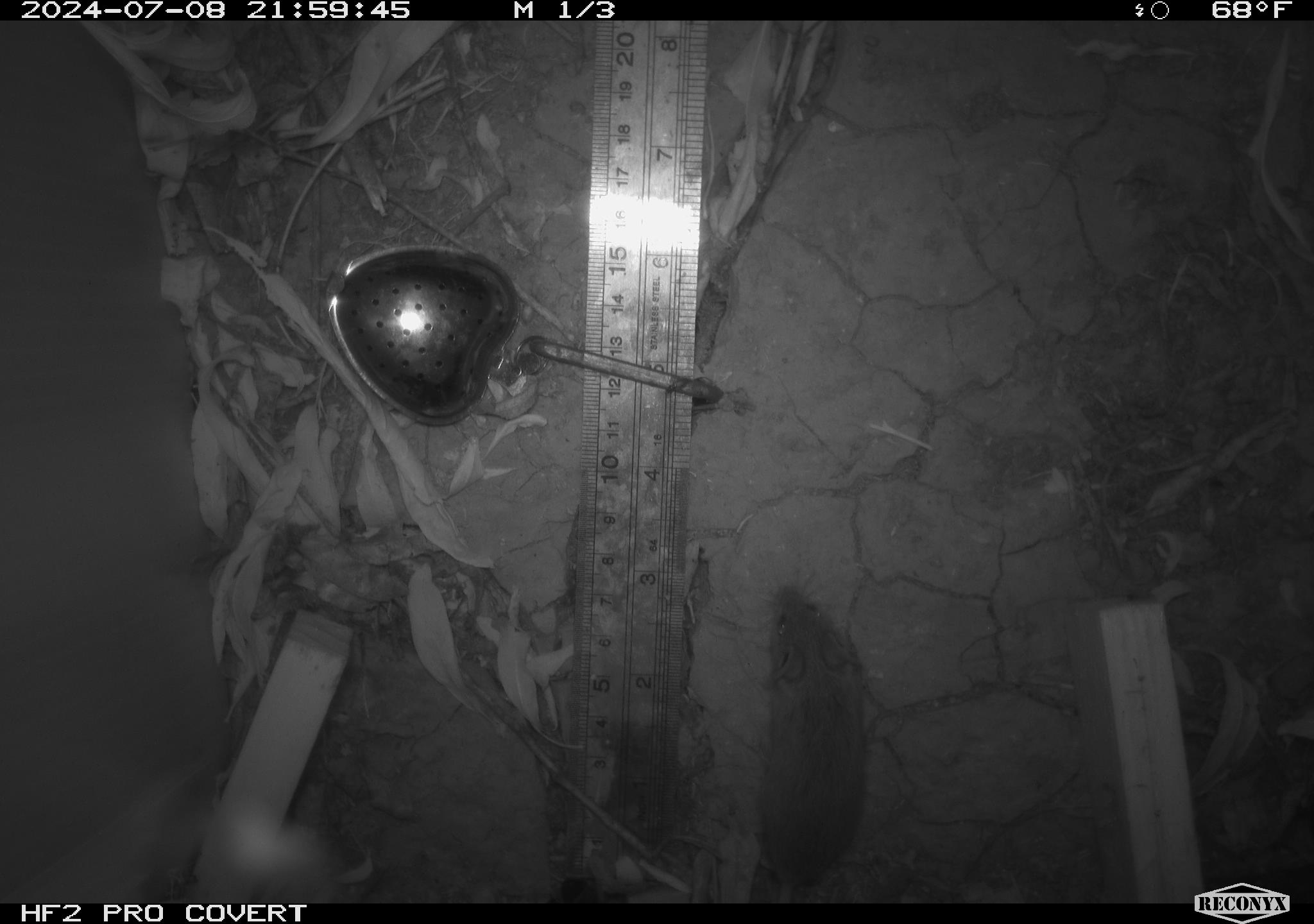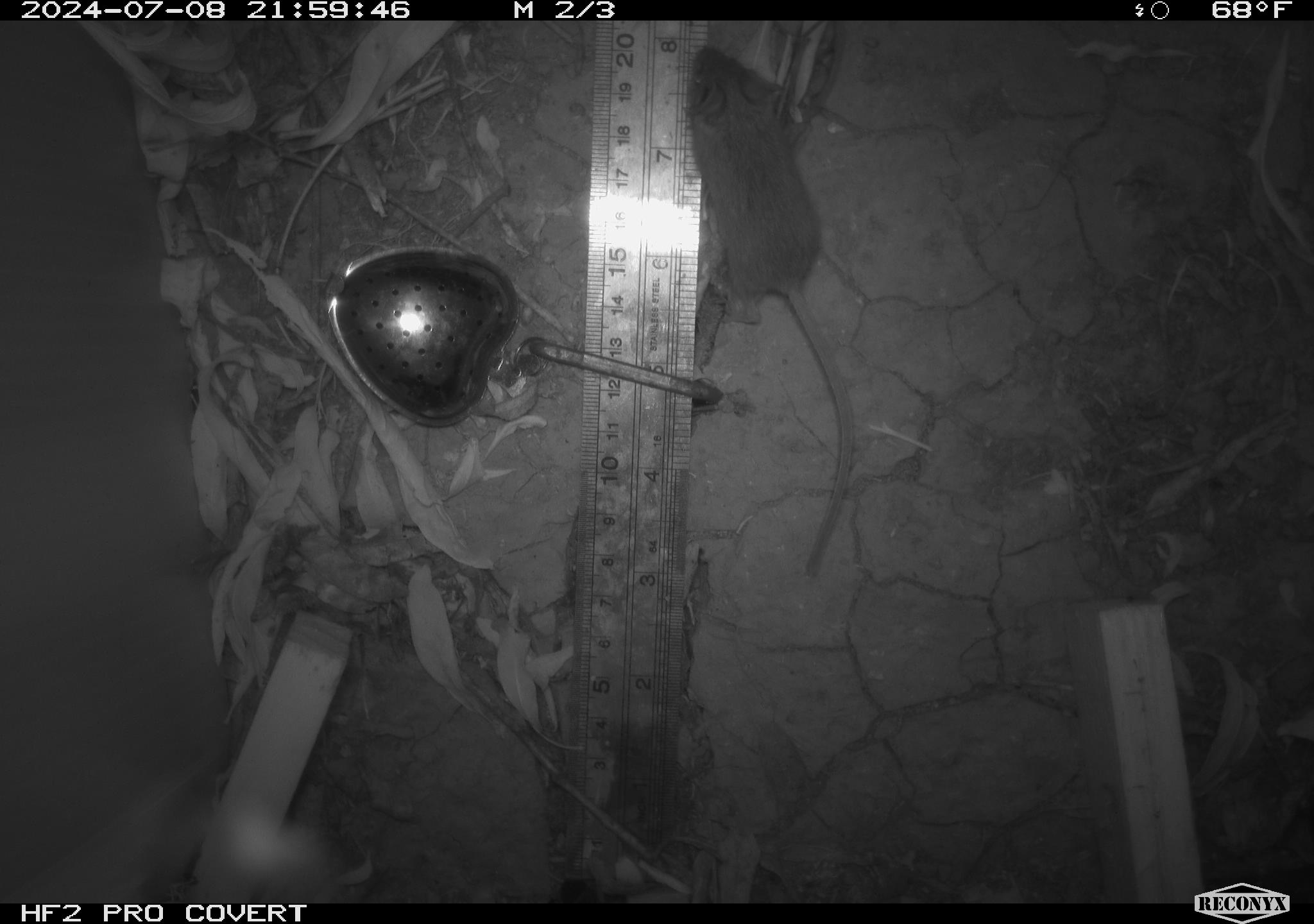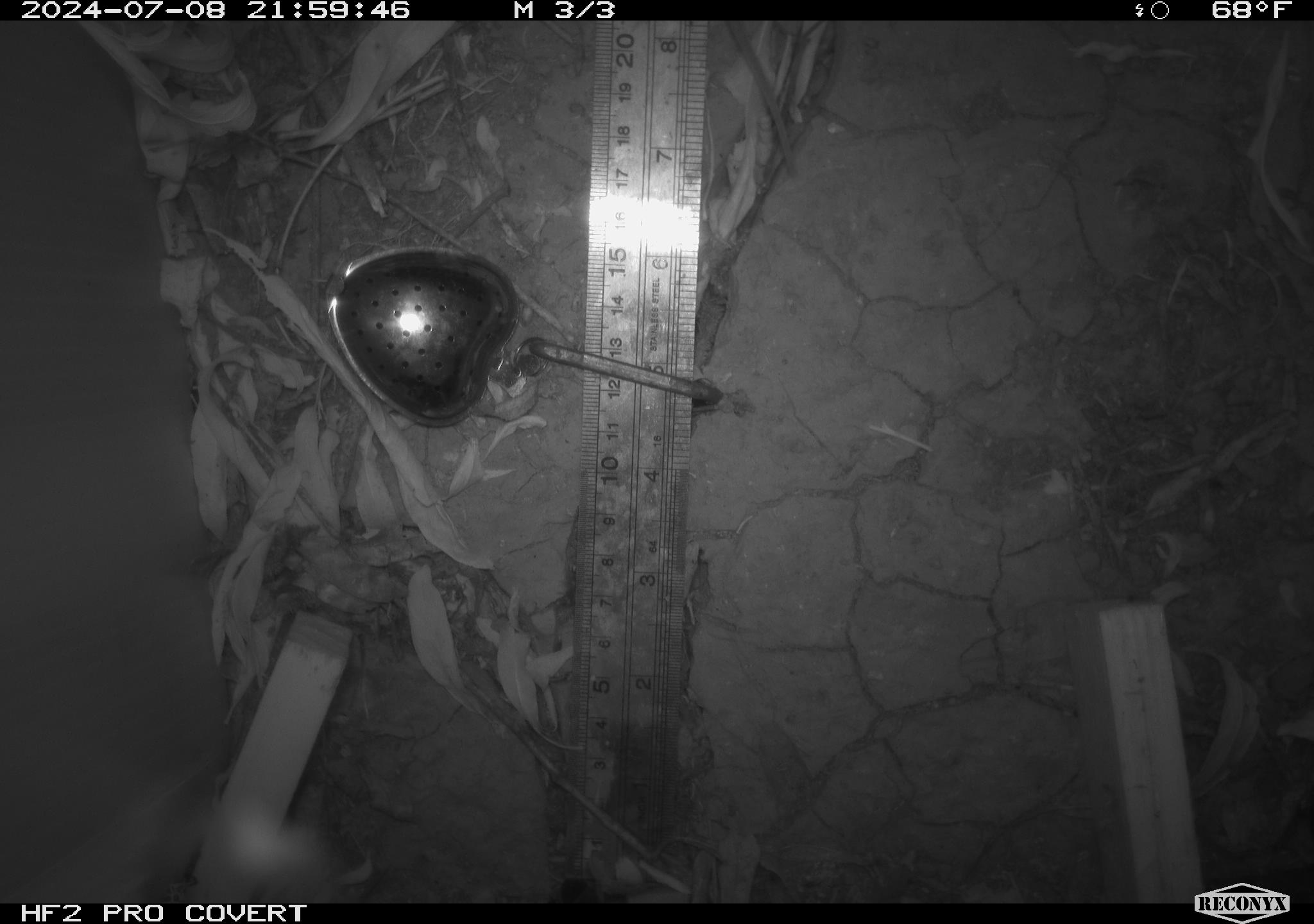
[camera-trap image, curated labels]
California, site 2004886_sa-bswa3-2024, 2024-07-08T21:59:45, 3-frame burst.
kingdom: Animalia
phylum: Chordata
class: Mammalia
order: Rodentia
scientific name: Rodentia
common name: mouse species